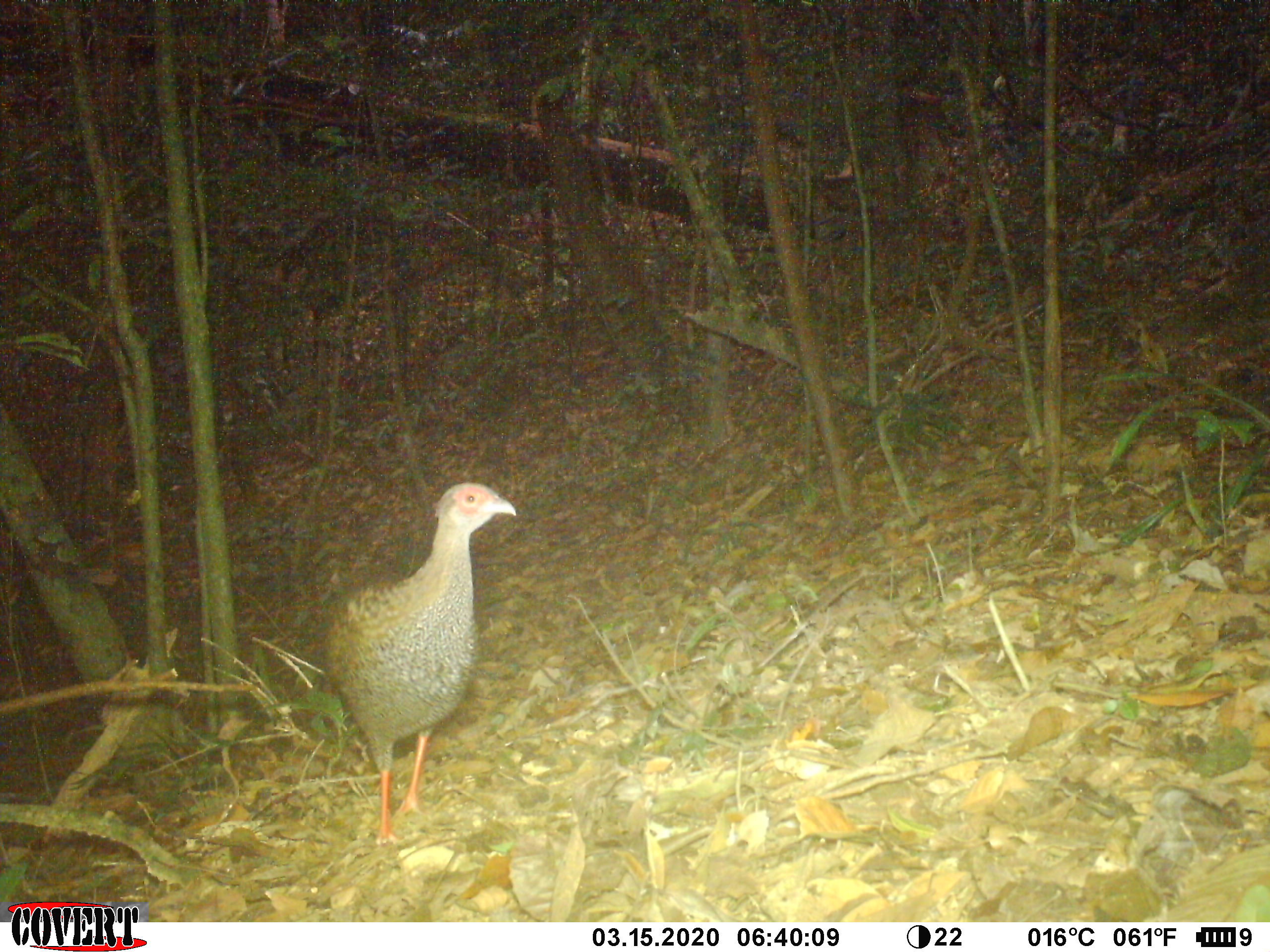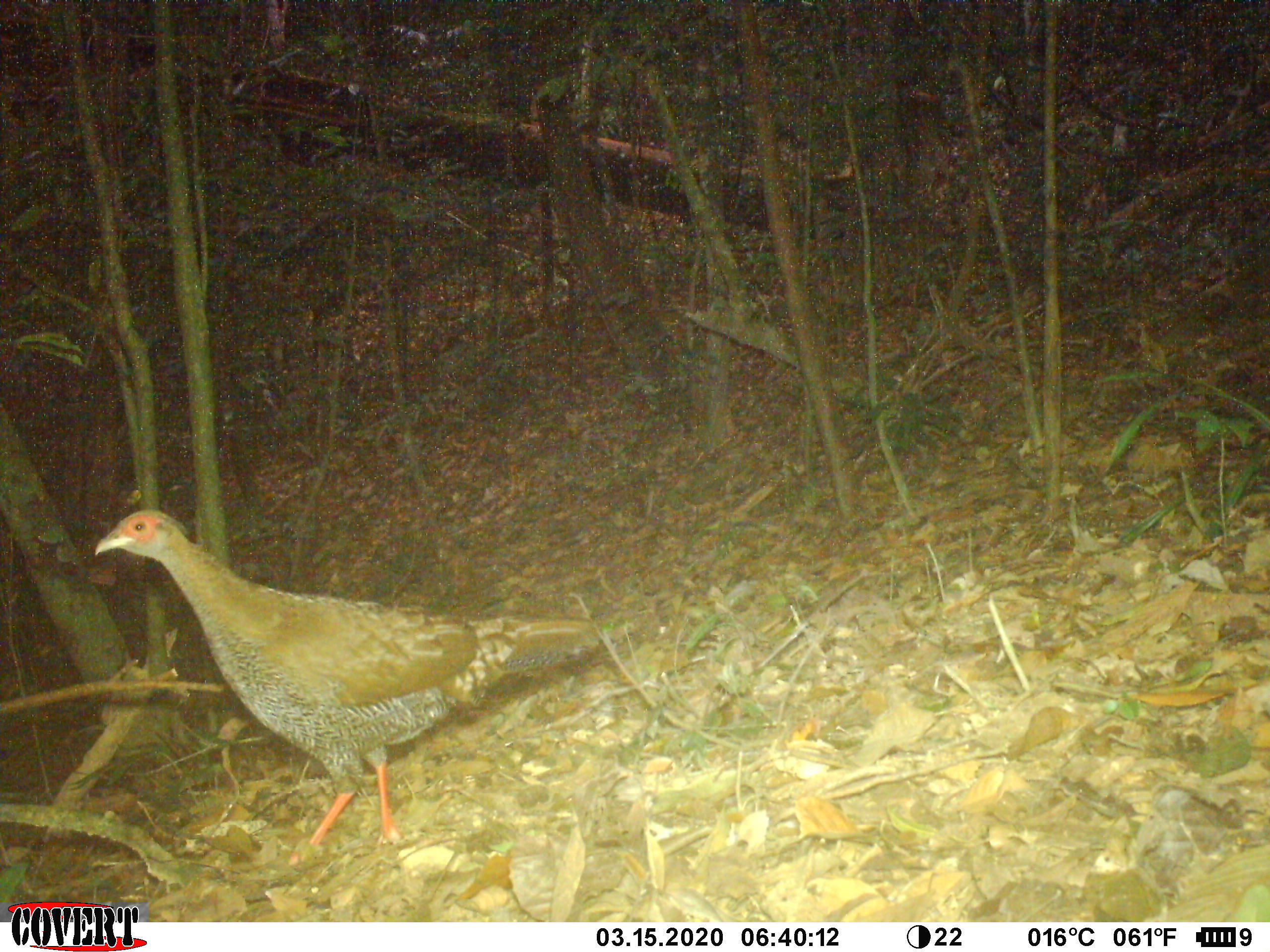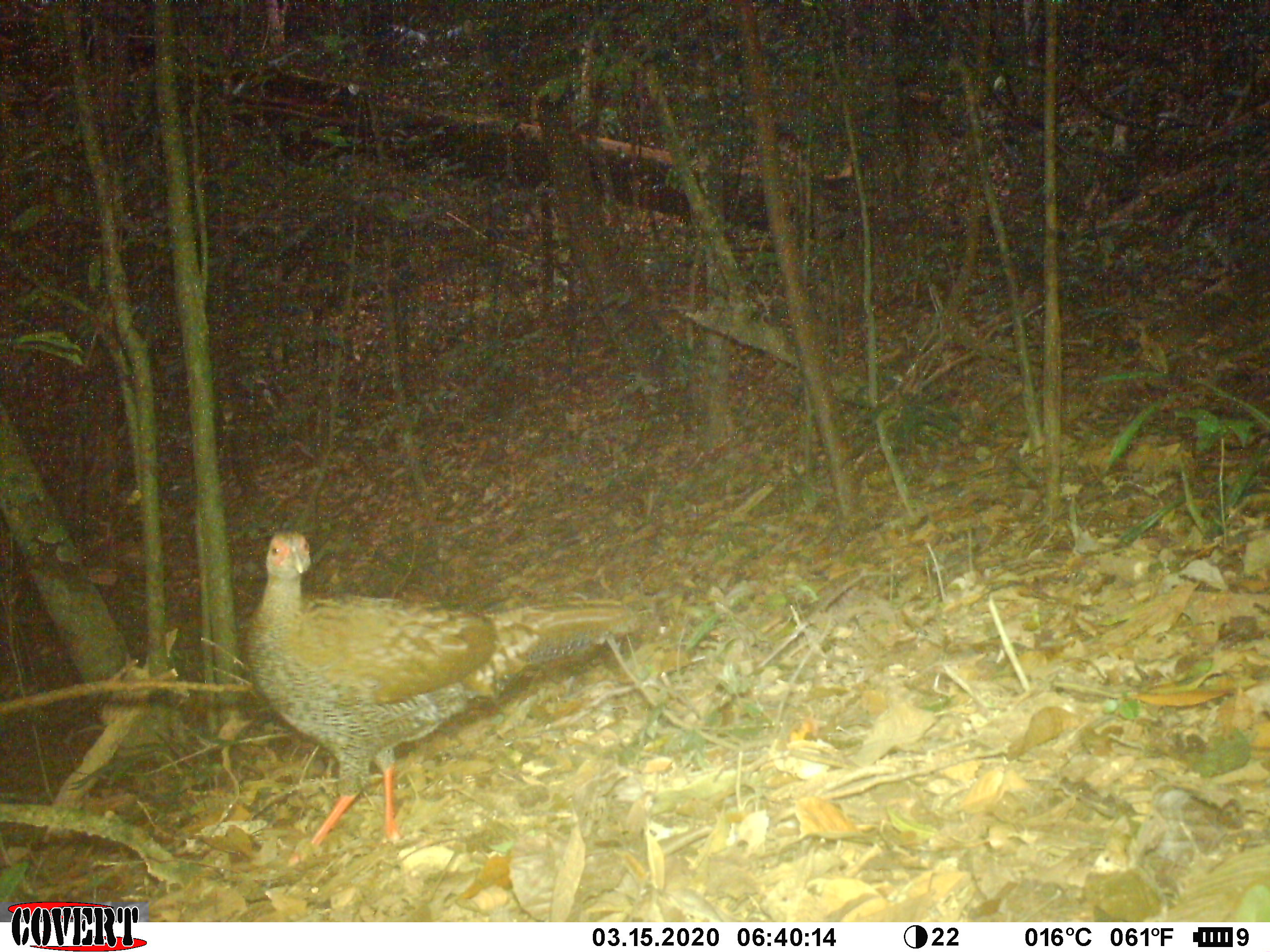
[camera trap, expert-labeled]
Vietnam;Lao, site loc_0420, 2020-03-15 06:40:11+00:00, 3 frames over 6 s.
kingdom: Animalia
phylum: Chordata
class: Aves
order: Galliformes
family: Phasianidae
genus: Lophura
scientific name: Lophura nycthemera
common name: silver pheasant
Silver pheasant (Lophura nycthemera). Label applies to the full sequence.